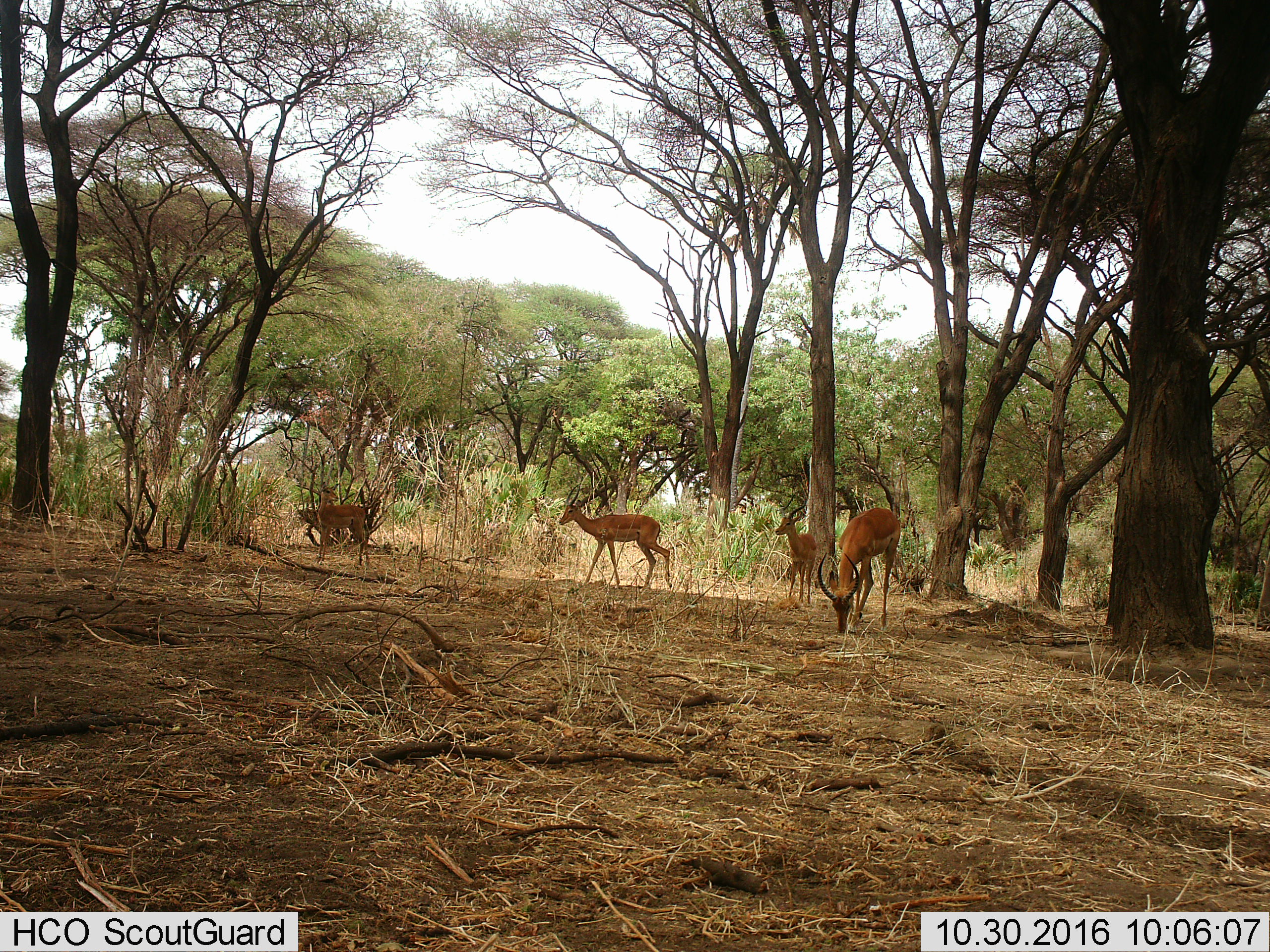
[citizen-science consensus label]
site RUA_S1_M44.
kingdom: Animalia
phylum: Chordata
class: Mammalia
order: Artiodactyla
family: Bovidae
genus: Aepyceros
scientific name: Aepyceros melampus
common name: impala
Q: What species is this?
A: Impala (Aepyceros melampus).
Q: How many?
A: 4.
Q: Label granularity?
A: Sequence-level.